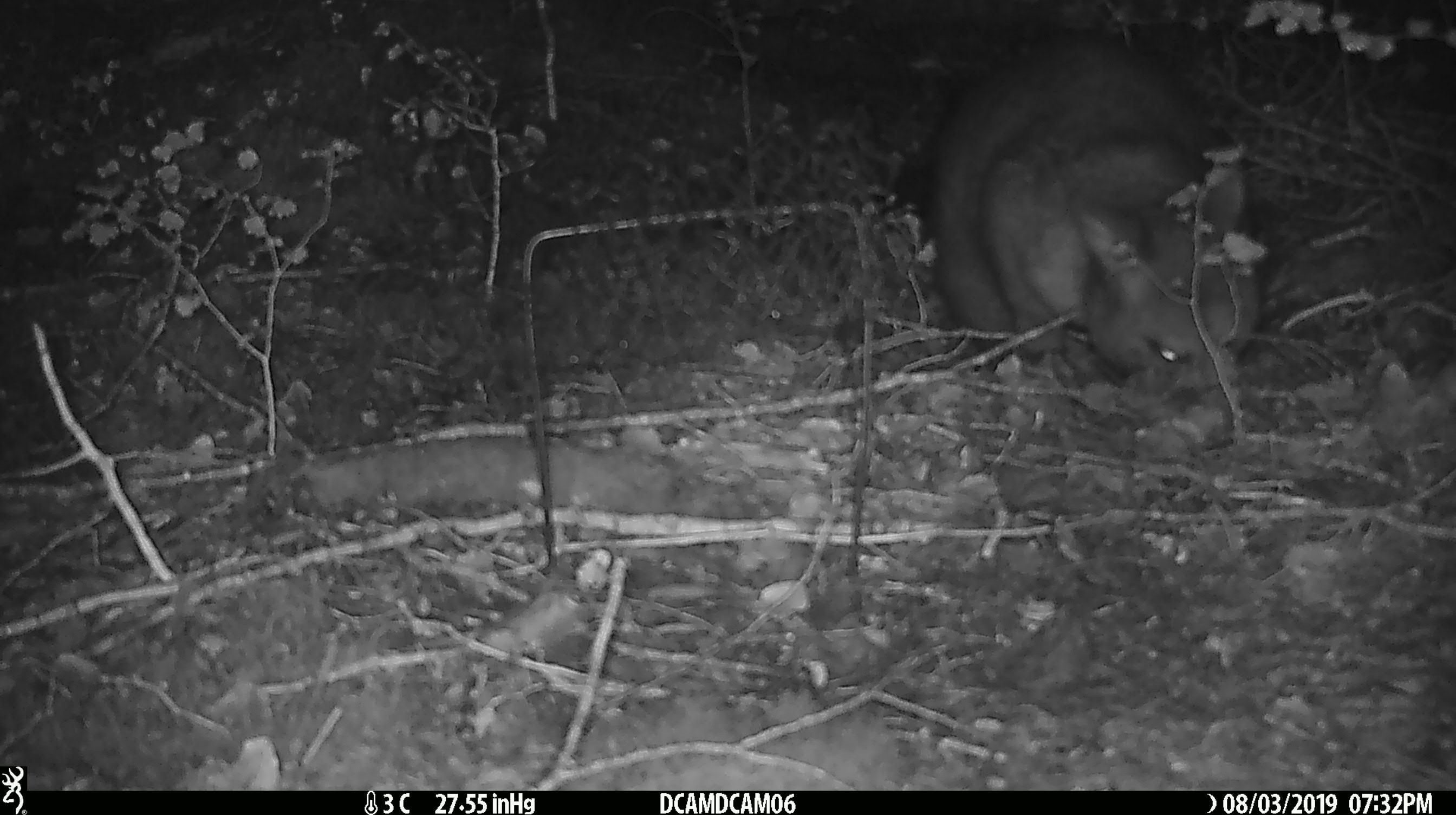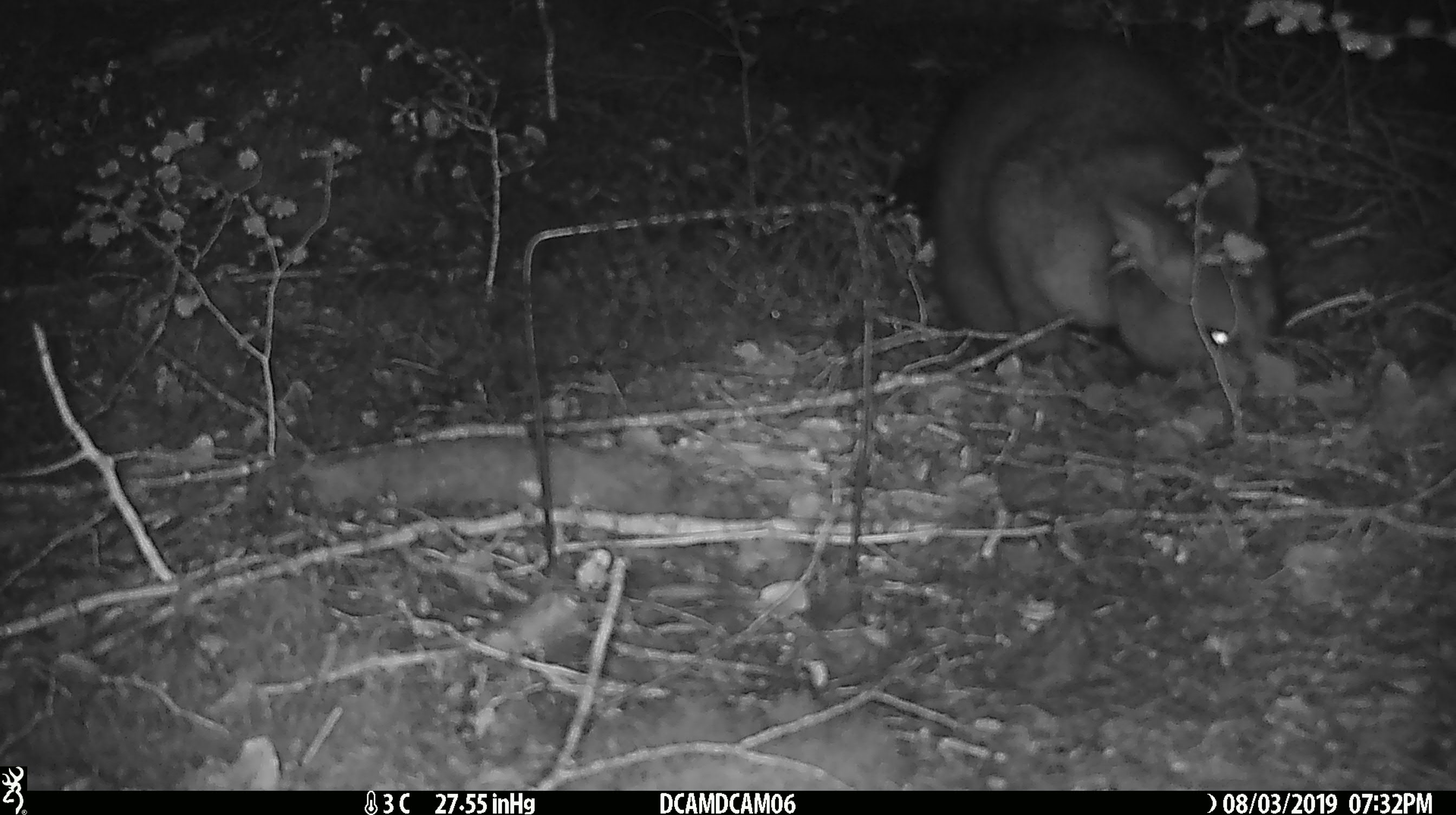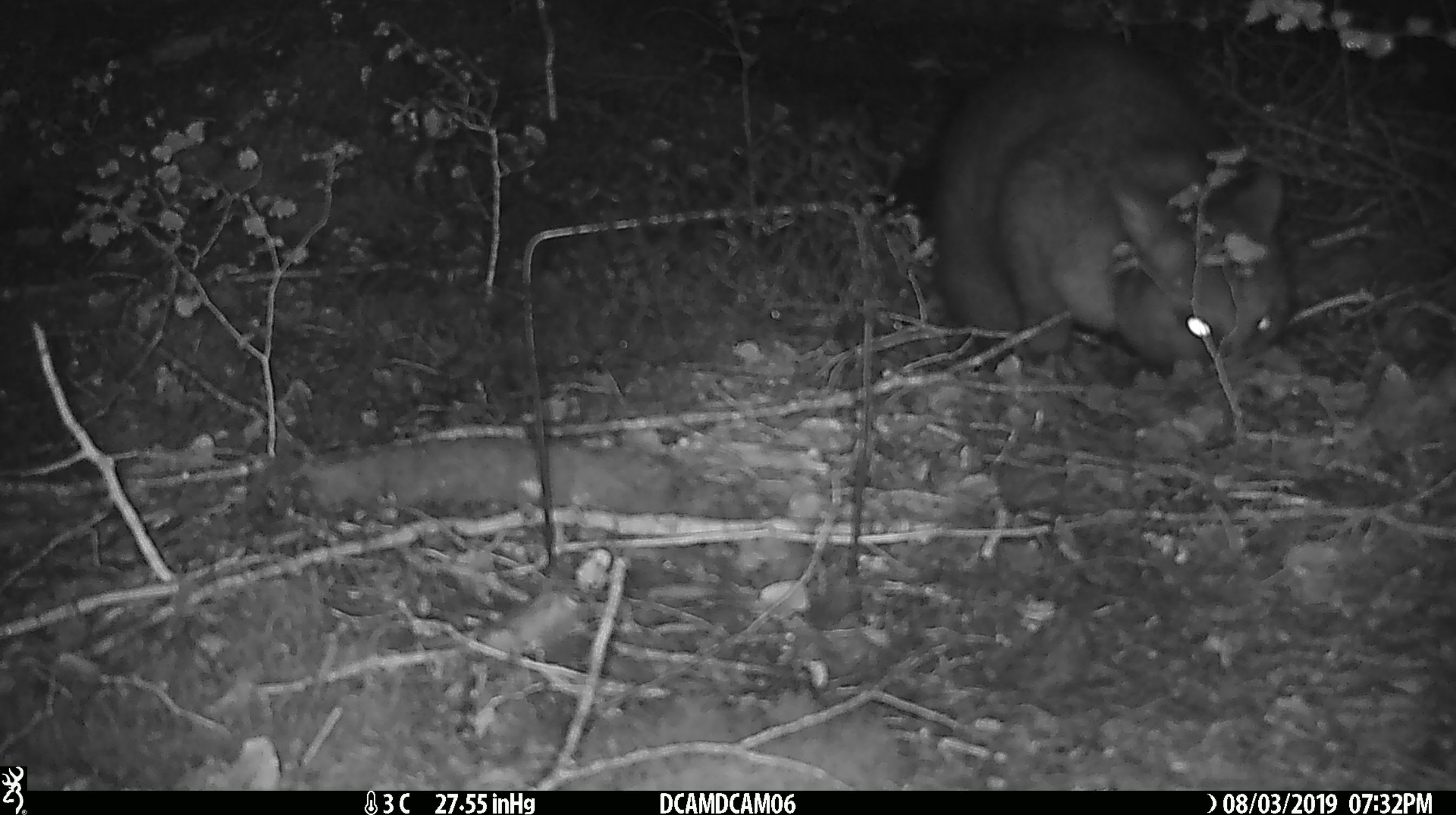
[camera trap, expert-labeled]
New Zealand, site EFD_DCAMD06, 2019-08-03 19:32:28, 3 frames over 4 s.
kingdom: Animalia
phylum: Chordata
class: Mammalia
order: Diprotodontia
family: Phalangeridae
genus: Trichosurus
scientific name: Trichosurus vulpecula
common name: common brushtail possum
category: possum